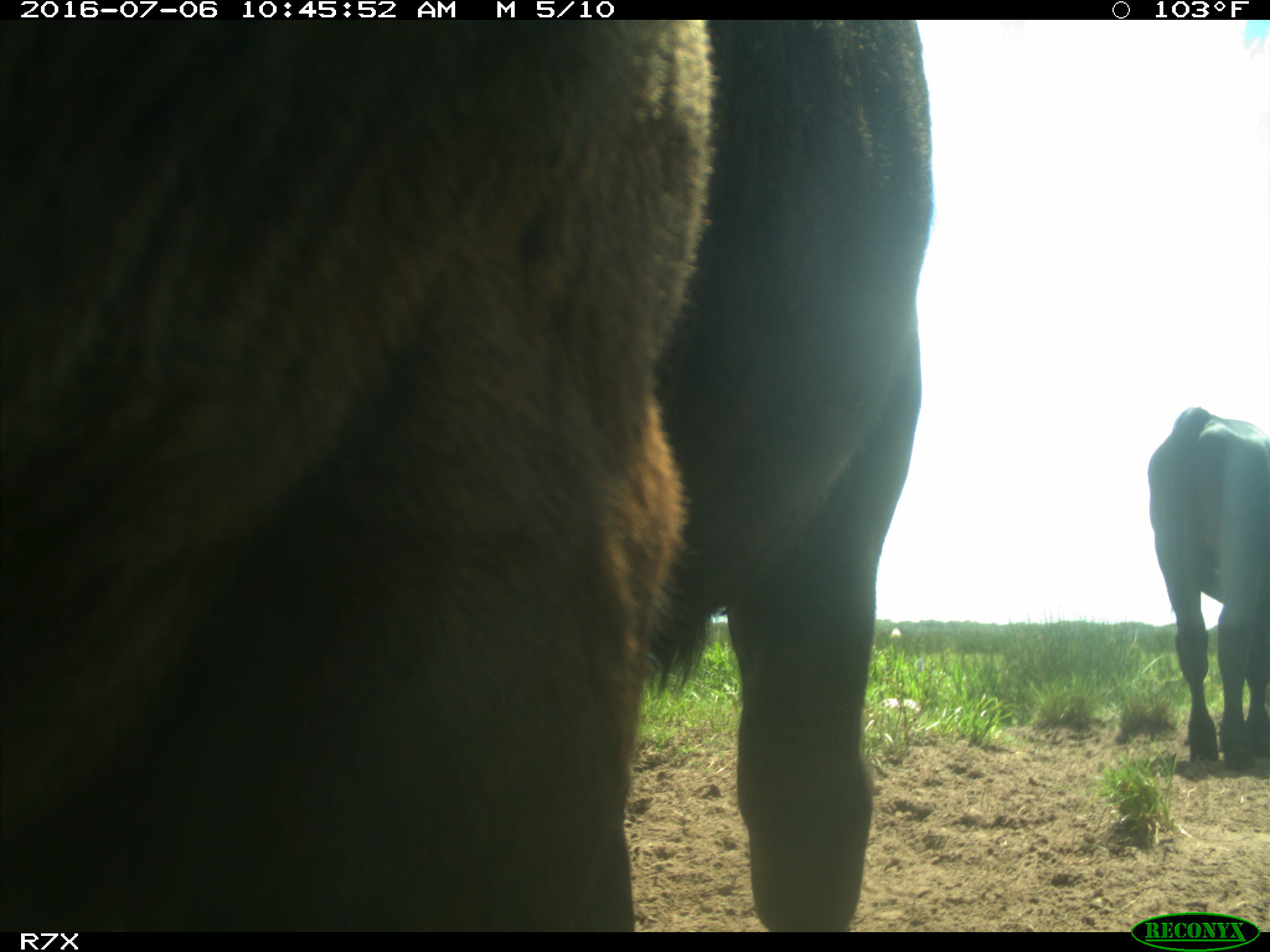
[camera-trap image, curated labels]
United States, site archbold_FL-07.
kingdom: Animalia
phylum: Chordata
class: Mammalia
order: Artiodactyla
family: Bovidae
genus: Bos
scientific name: Bos taurus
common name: domestic cow